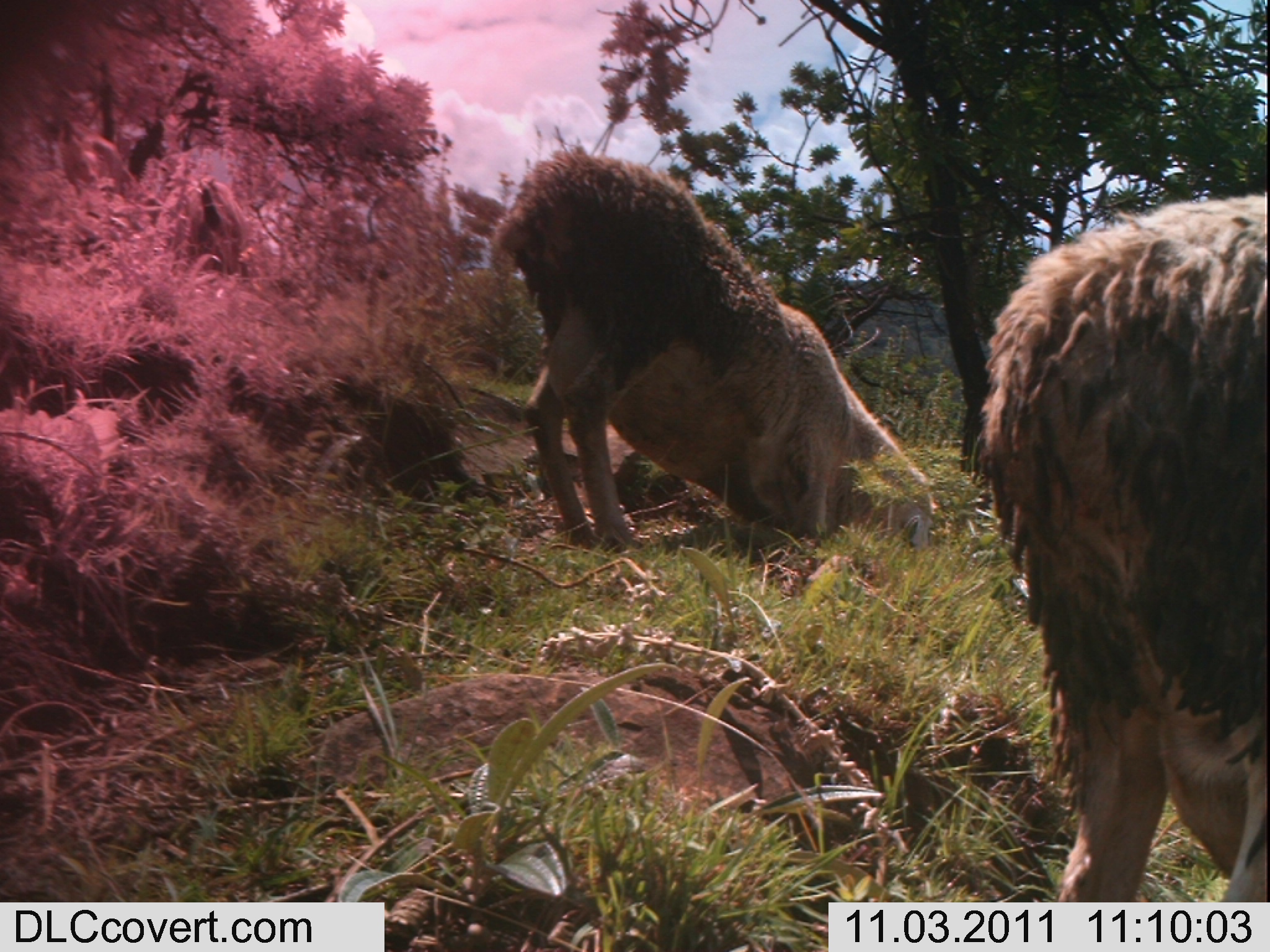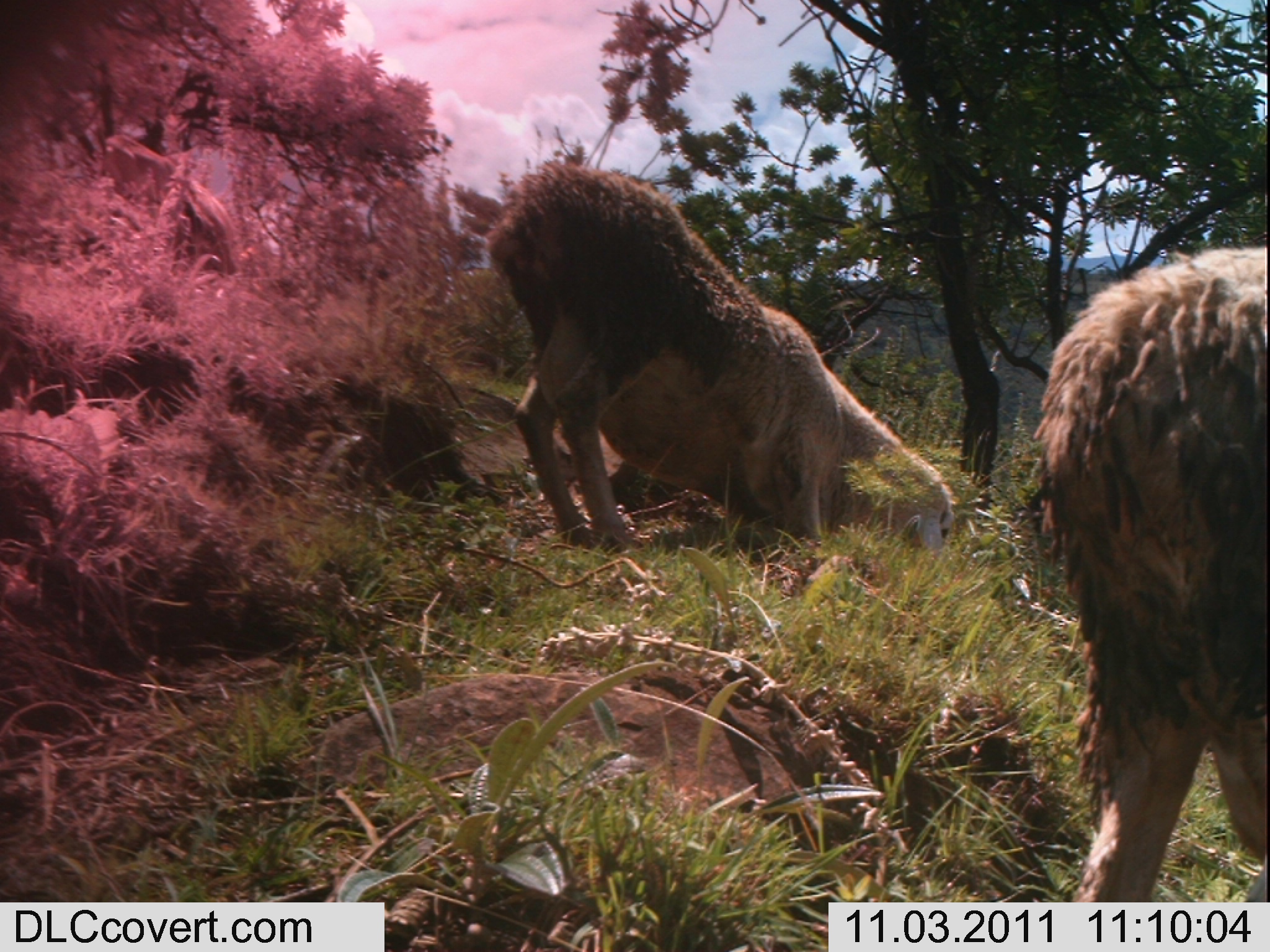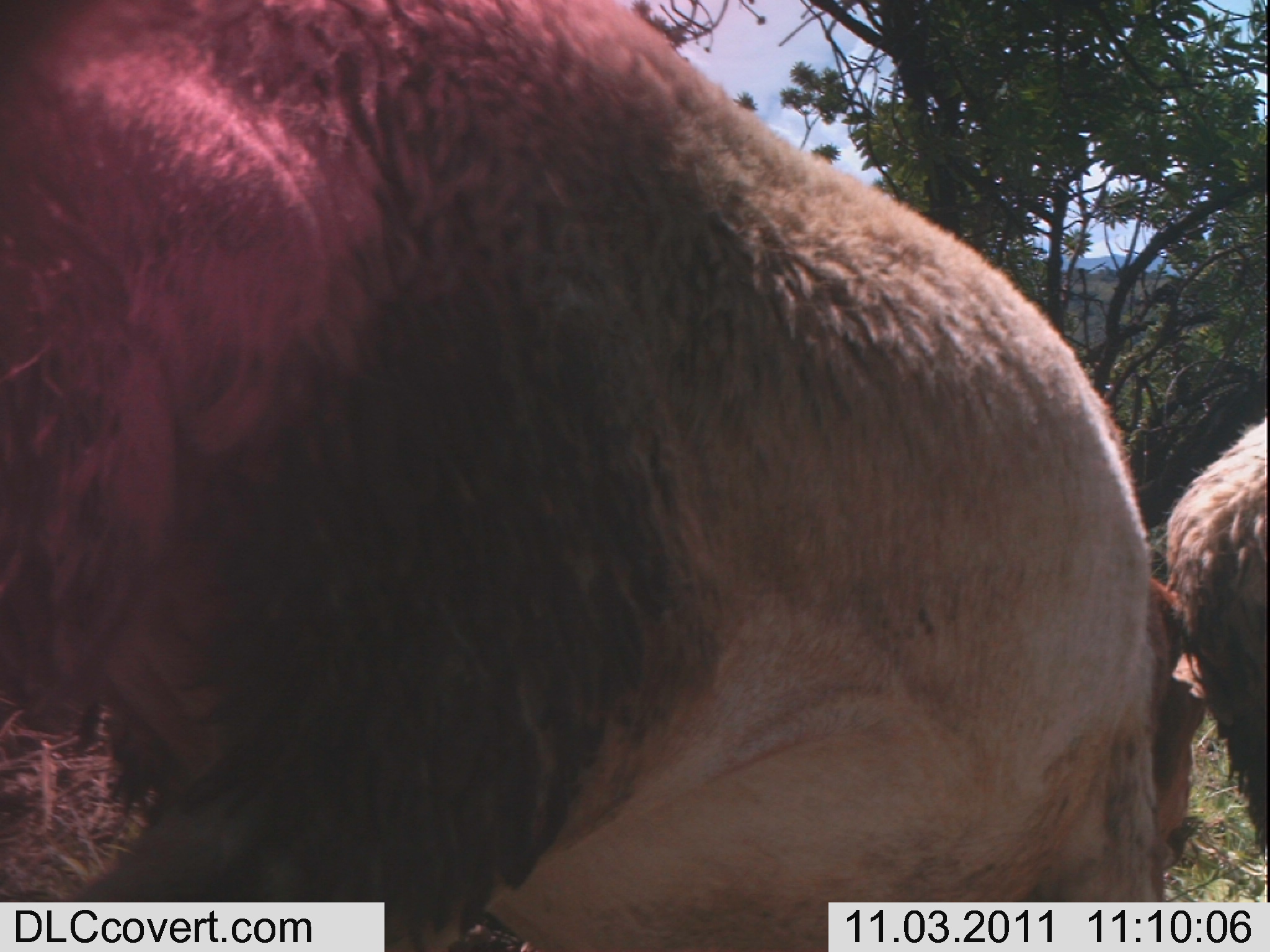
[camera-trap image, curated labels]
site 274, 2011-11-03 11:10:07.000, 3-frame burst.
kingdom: Animalia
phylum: Chordata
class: Mammalia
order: Artiodactyla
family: Bovidae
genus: Ovis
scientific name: Ovis aries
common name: domestic sheep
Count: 3.